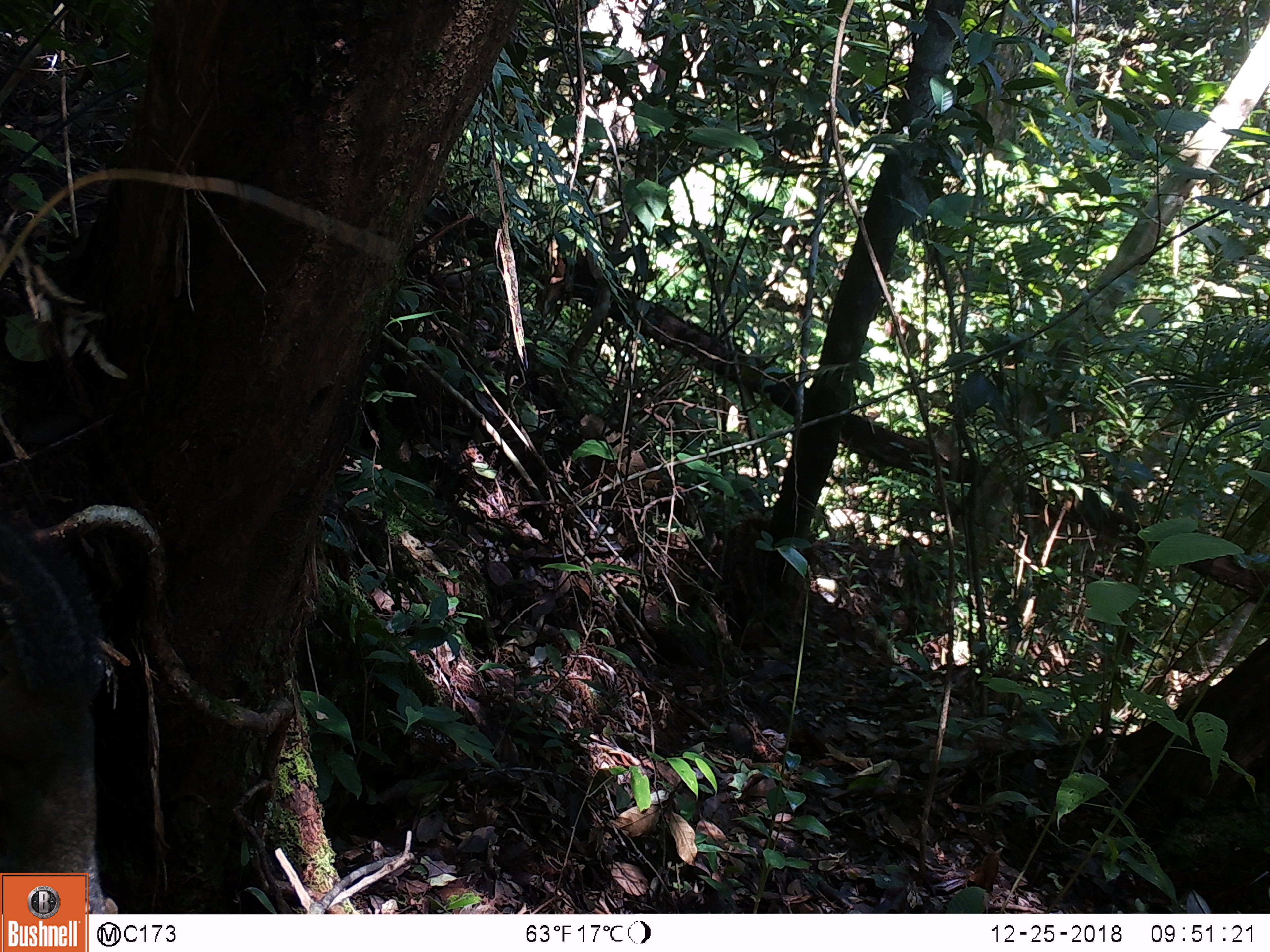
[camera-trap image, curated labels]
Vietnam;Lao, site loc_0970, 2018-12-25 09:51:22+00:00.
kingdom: Animalia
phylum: Chordata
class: Mammalia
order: Rodentia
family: Sciuridae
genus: Dremomys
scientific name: Dremomys rufigenis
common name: red-cheeked squirrel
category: red cheeked squirrel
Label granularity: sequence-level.